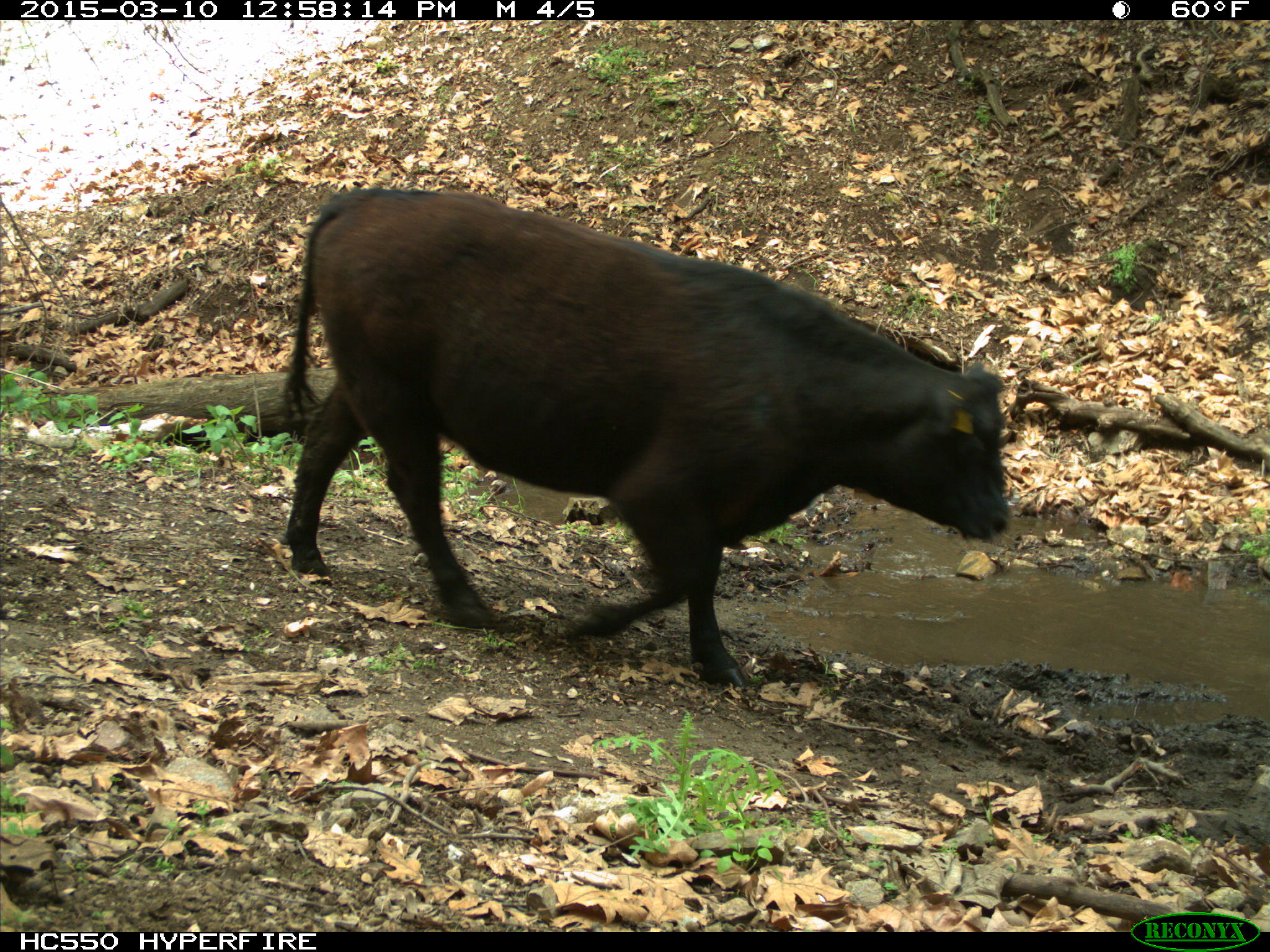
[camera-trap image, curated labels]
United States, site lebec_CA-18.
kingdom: Animalia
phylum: Chordata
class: Mammalia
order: Artiodactyla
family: Bovidae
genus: Bos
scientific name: Bos taurus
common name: domestic cow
Bos taurus (domestic cow).